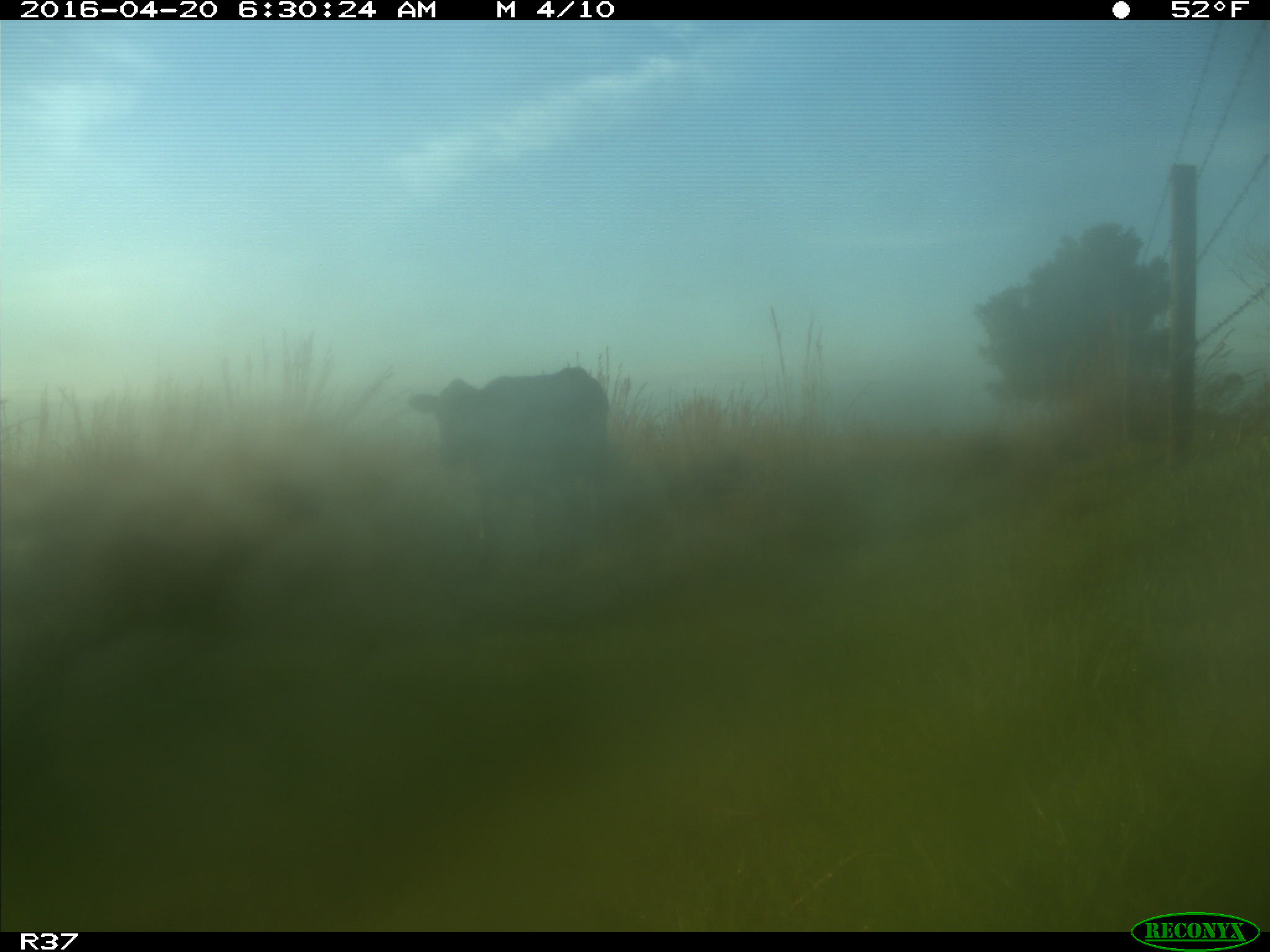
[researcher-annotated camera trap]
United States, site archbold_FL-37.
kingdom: Animalia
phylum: Chordata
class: Mammalia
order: Artiodactyla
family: Bovidae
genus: Bos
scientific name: Bos taurus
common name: domestic cow